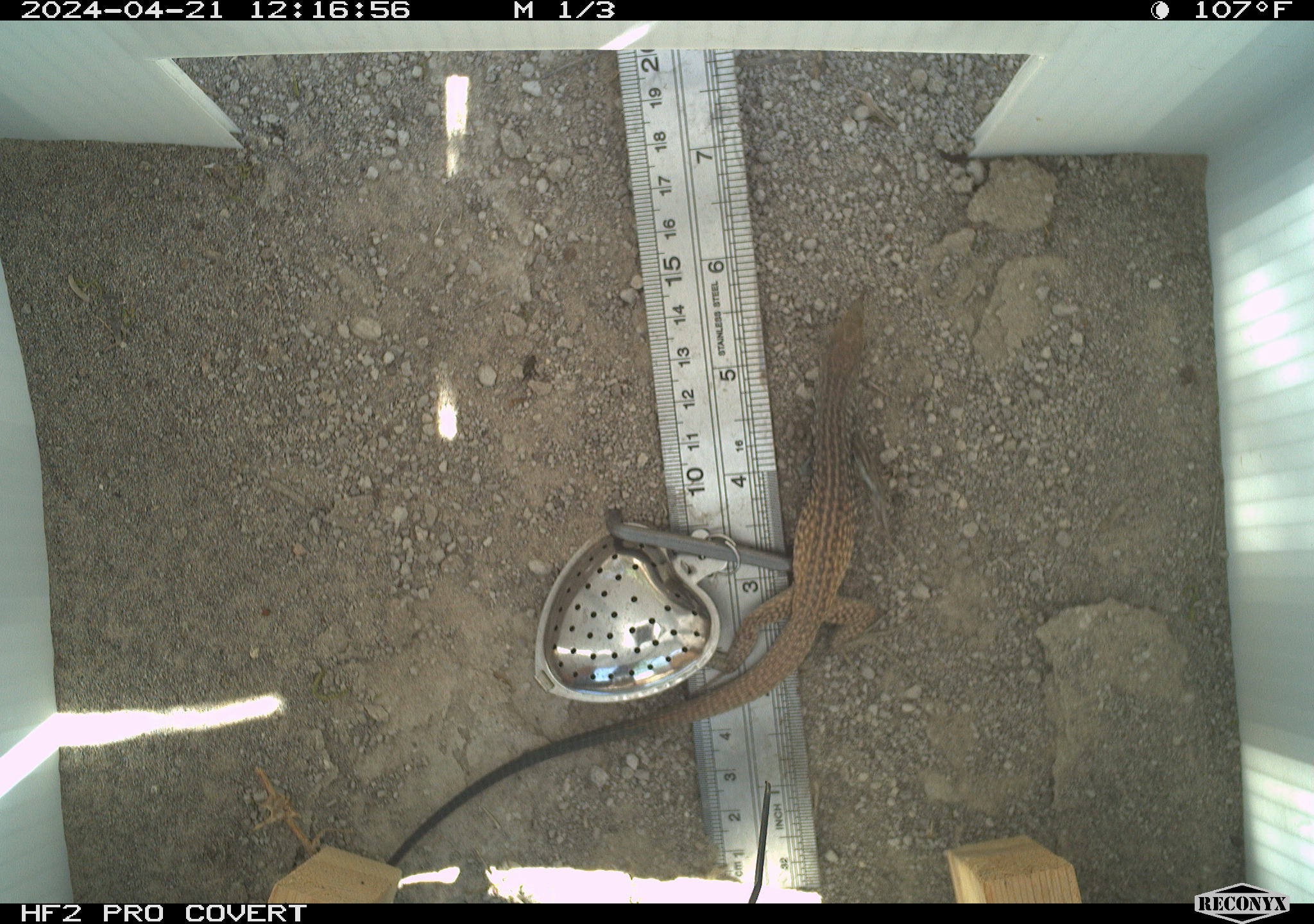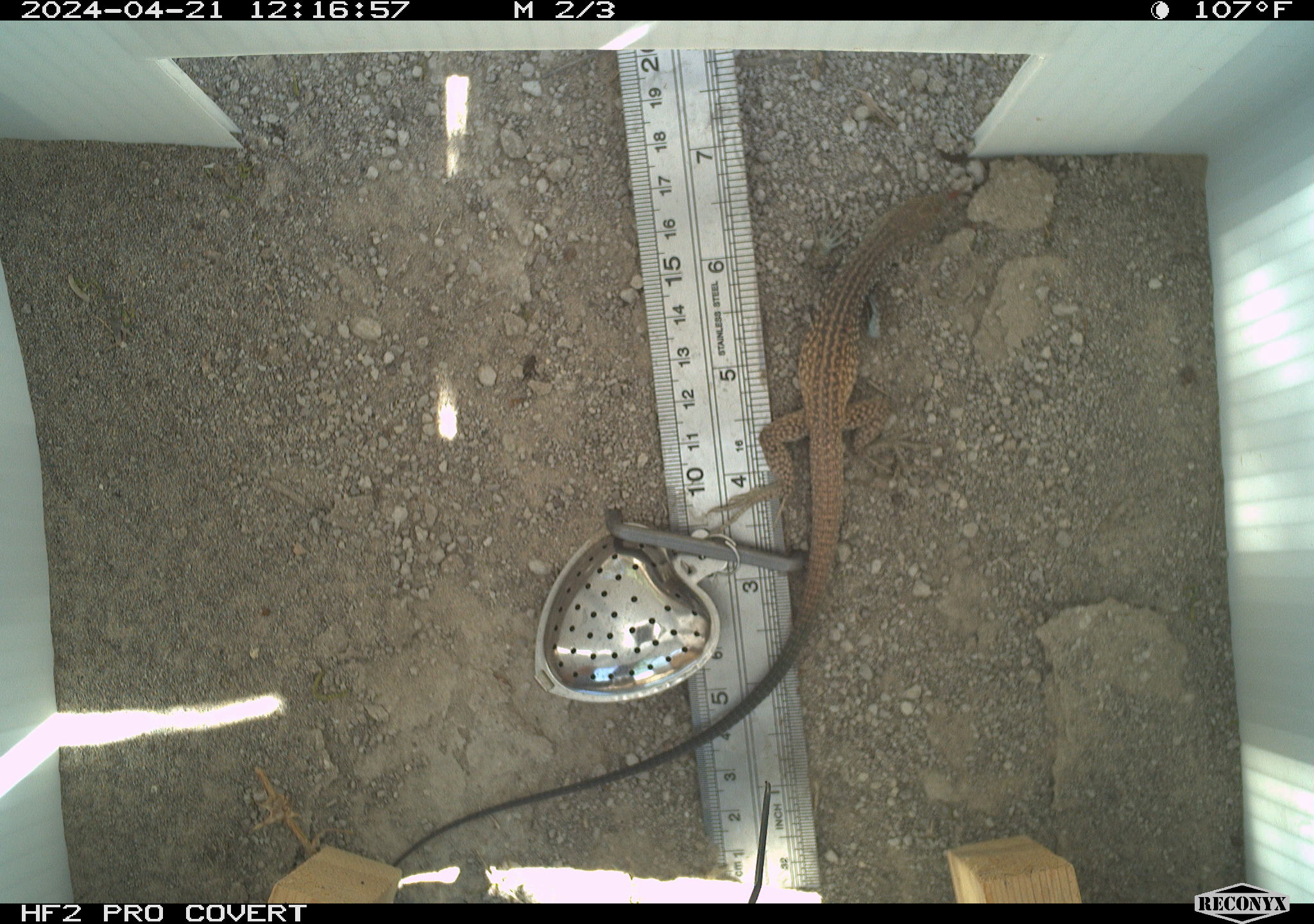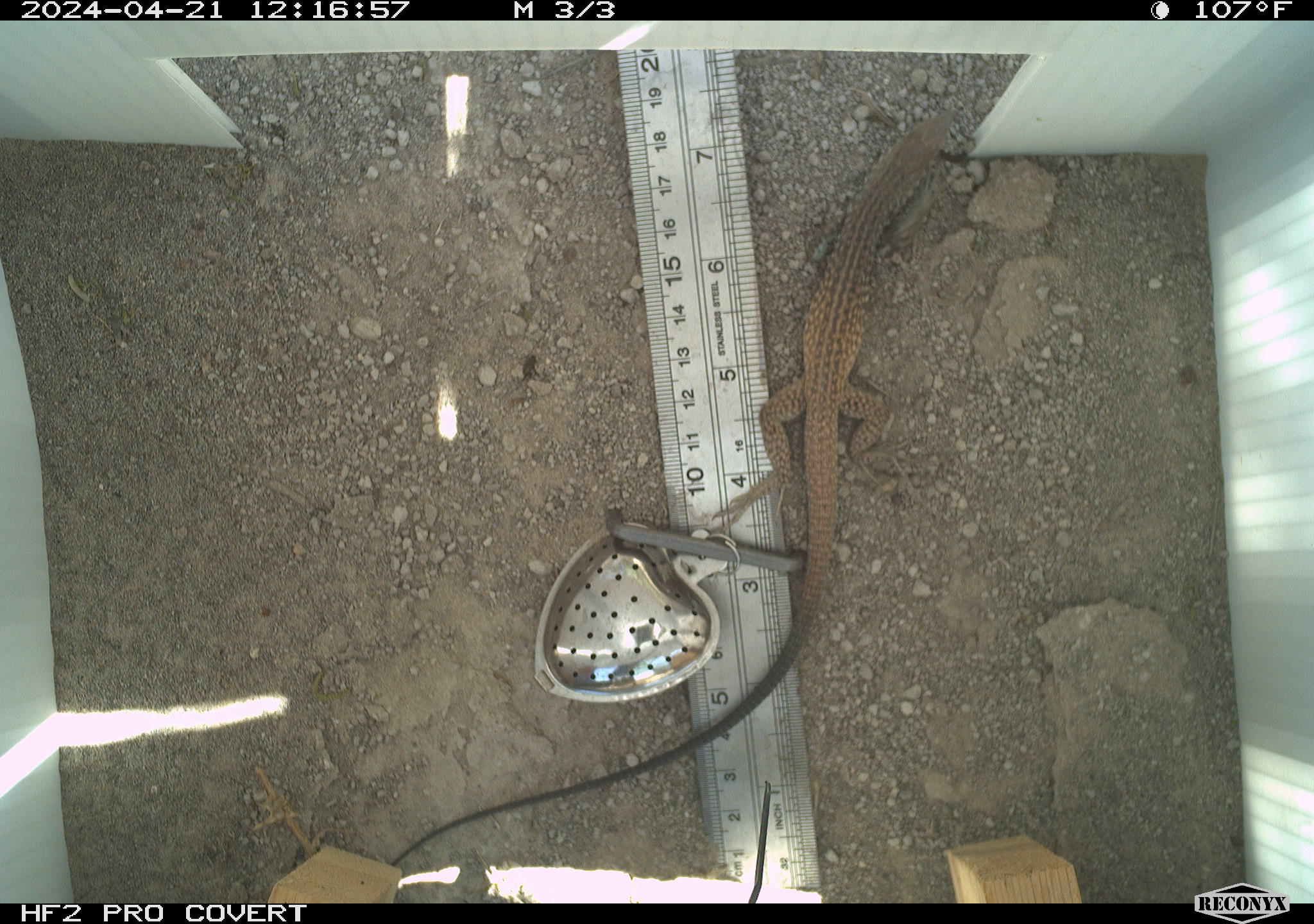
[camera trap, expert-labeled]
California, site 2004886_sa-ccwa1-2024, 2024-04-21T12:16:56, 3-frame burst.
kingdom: Animalia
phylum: Chordata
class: Reptilia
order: Squamata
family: Teiidae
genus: Aspidoscelis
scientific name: Aspidoscelis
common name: whiptail lizards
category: aspidoscelis species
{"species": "aspidoscelis species (whiptail lizards) (Aspidoscelis)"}